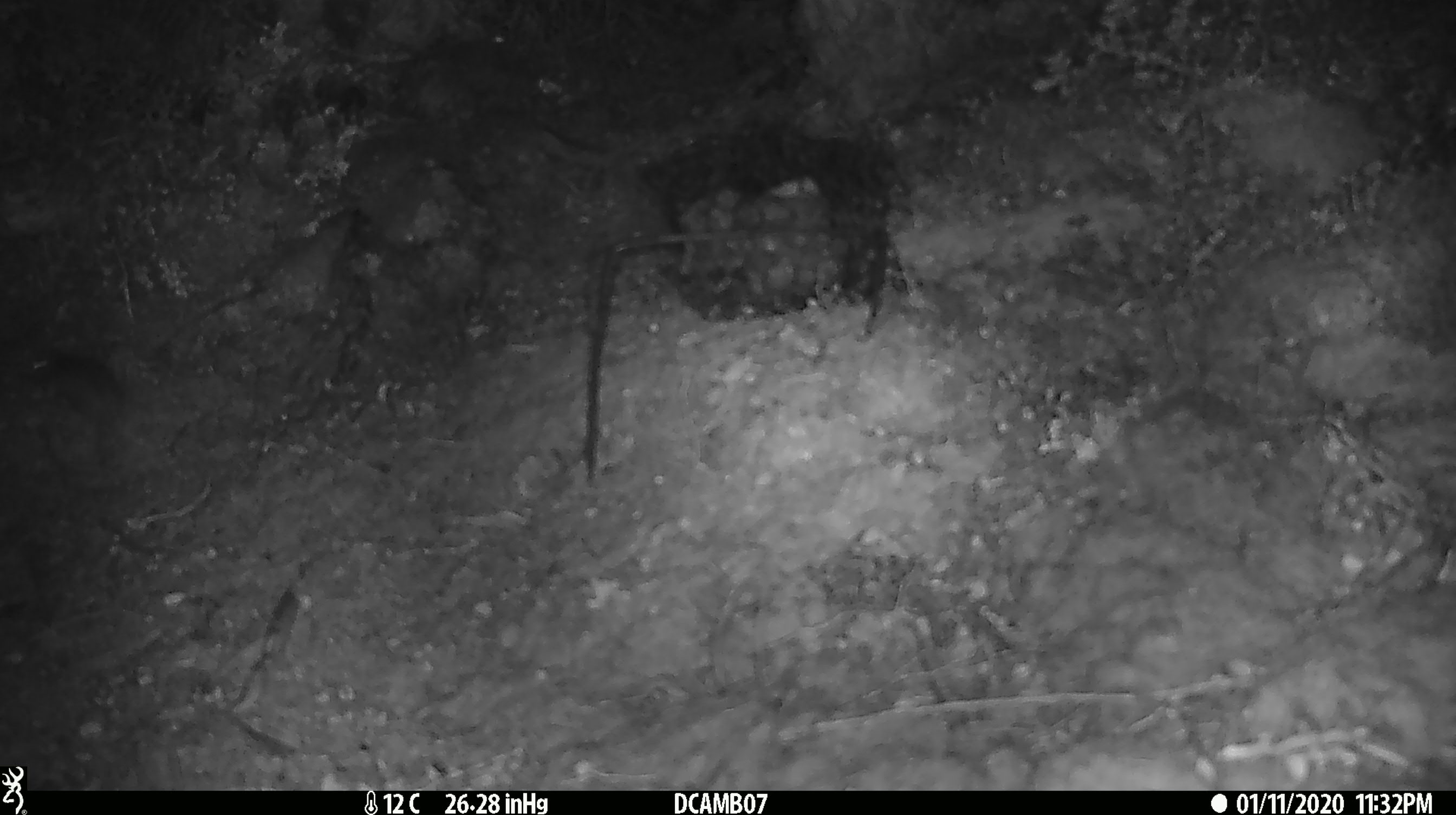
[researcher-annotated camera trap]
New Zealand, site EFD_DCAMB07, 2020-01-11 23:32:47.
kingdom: Animalia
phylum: Chordata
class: Mammalia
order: Rodentia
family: Muridae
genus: Mus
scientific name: Mus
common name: mouse